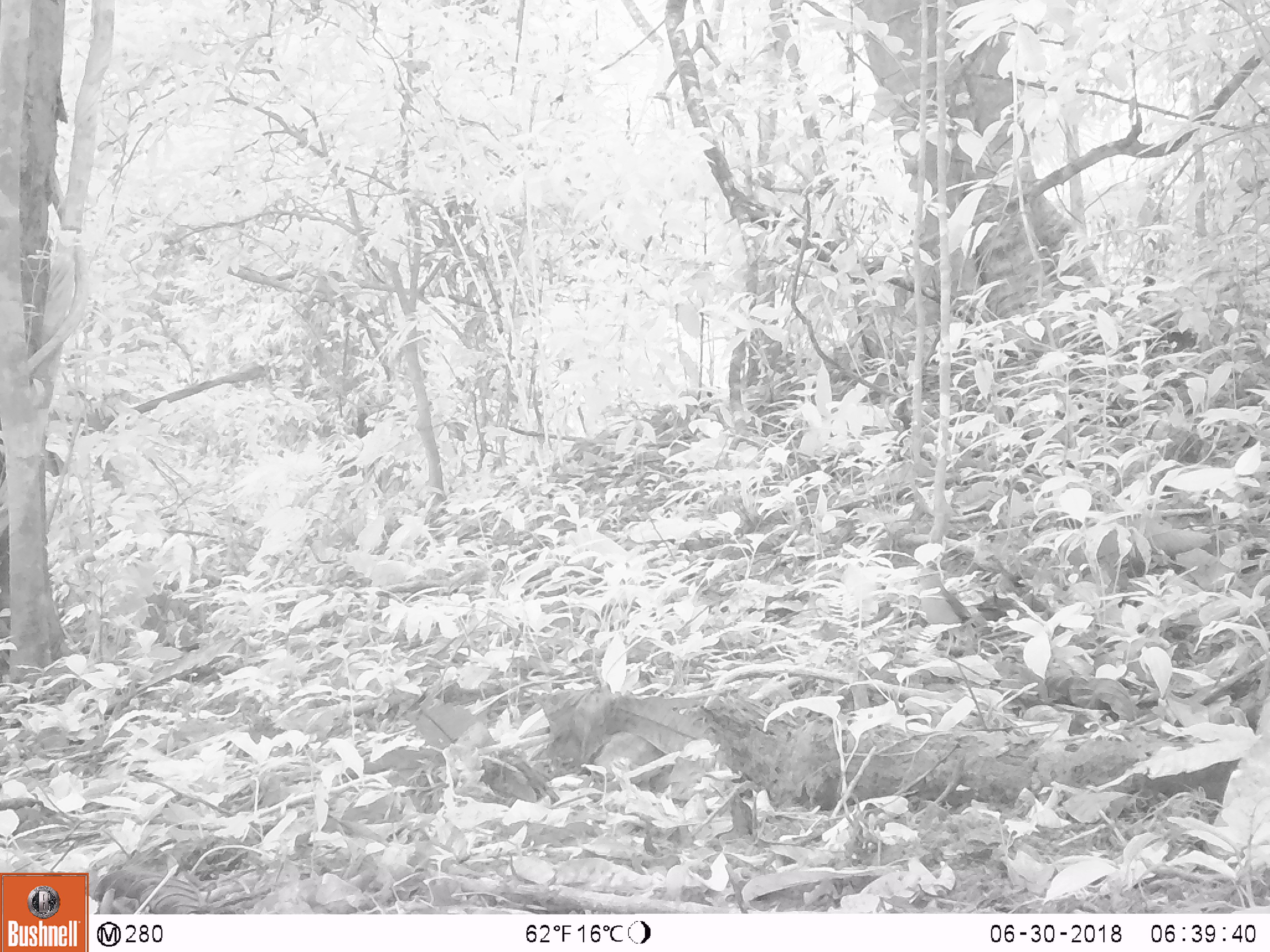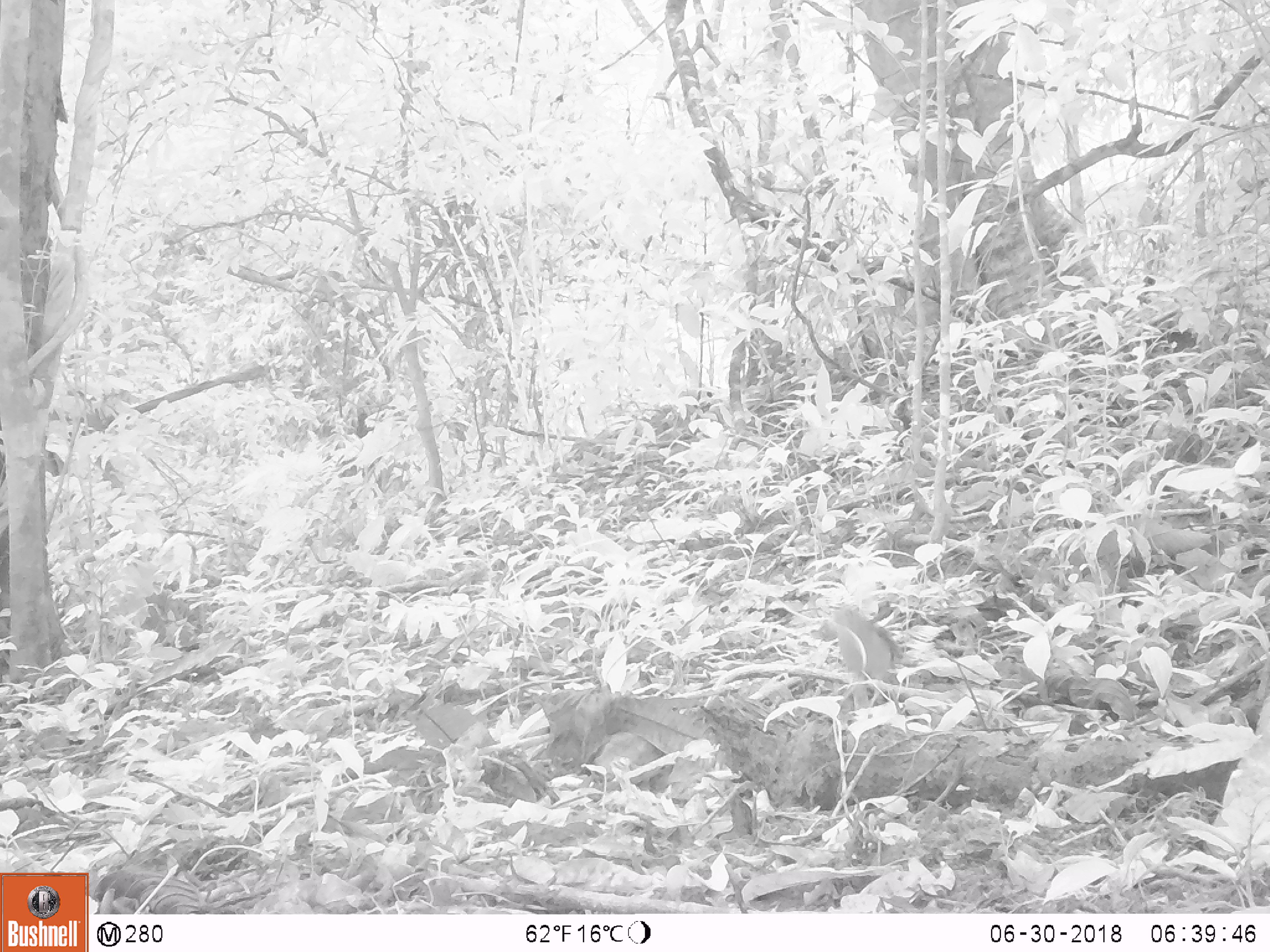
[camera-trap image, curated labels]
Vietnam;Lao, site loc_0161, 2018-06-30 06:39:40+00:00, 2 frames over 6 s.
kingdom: Animalia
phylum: Chordata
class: Aves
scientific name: Aves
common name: bird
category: unidentified bird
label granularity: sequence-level